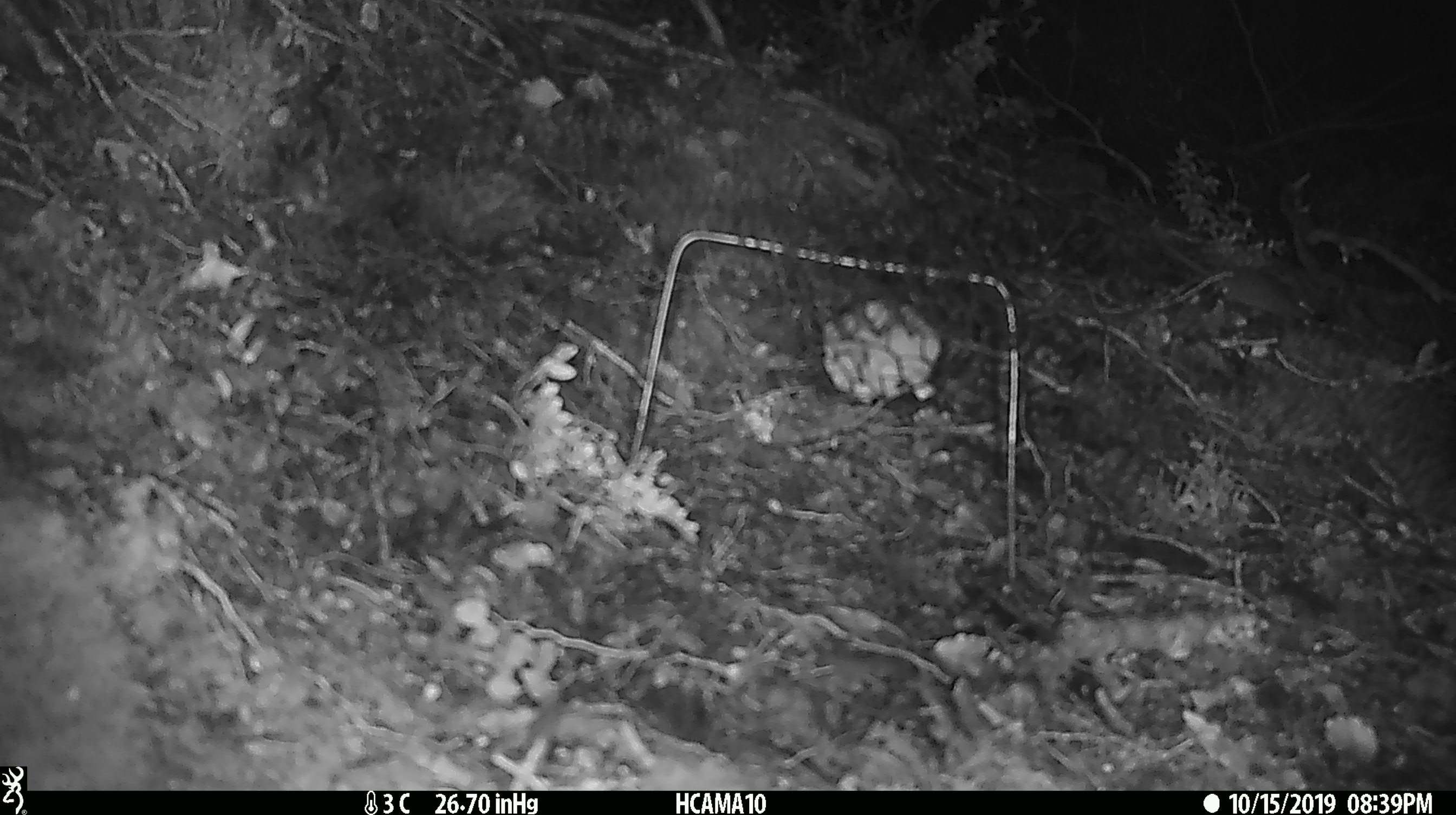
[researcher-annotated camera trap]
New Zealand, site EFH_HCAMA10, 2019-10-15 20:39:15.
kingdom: Animalia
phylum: Chordata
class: Mammalia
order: Rodentia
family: Muridae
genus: Mus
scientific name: Mus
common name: mouse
Mouse (Mus).